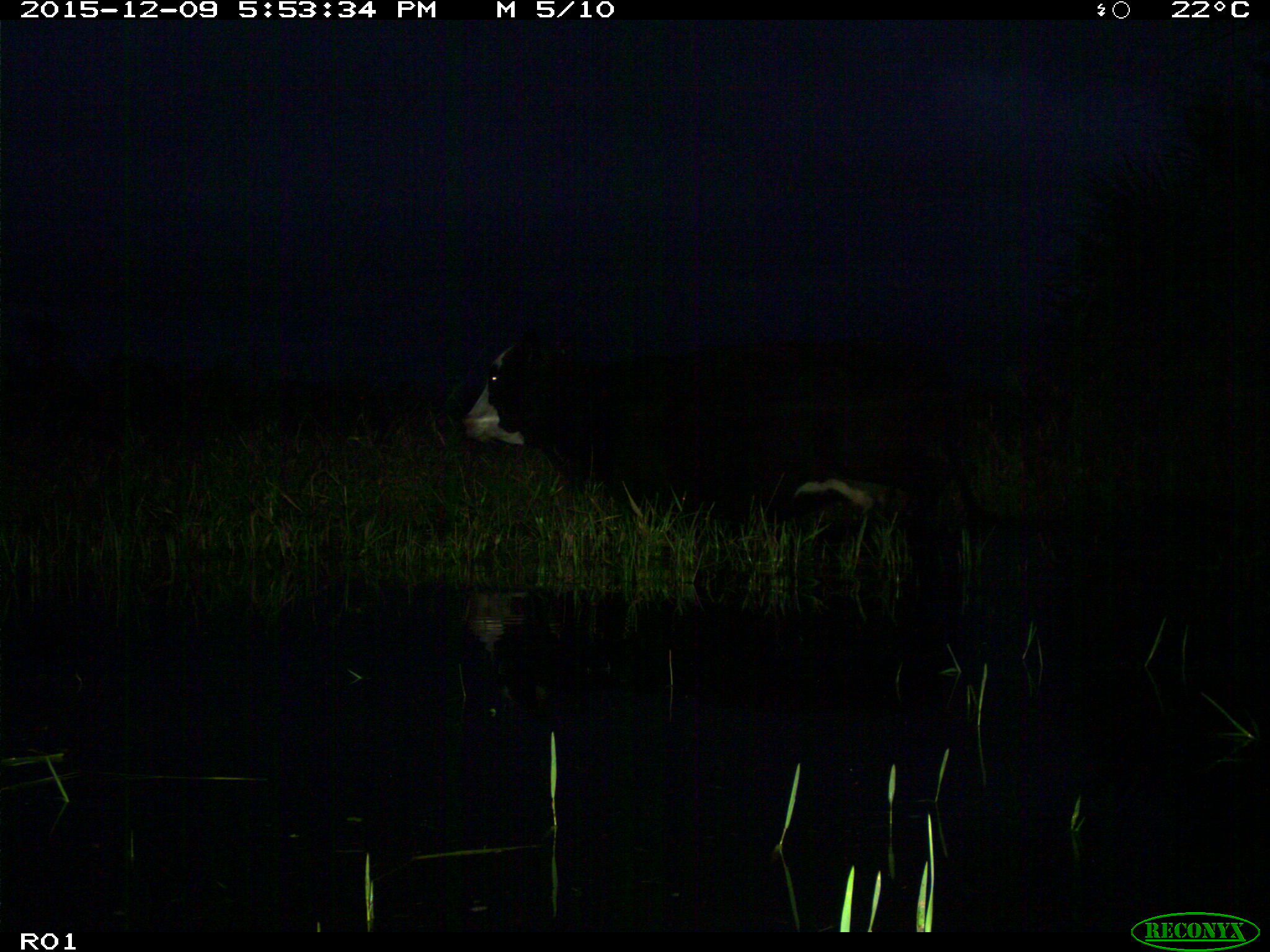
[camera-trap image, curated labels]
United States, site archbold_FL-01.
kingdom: Animalia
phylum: Chordata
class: Mammalia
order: Artiodactyla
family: Bovidae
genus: Bos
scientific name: Bos taurus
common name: domestic cow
Bos taurus (domestic cow).